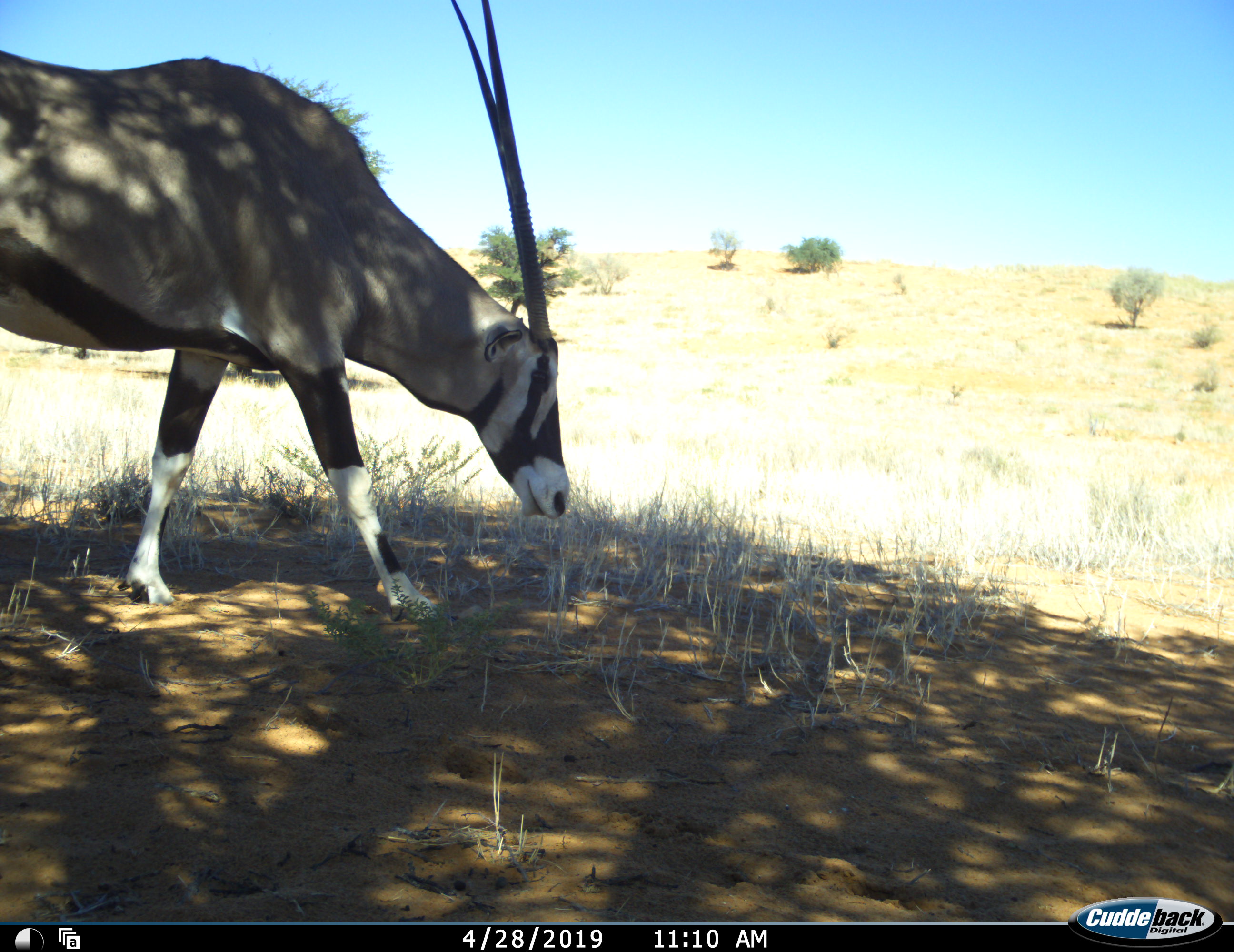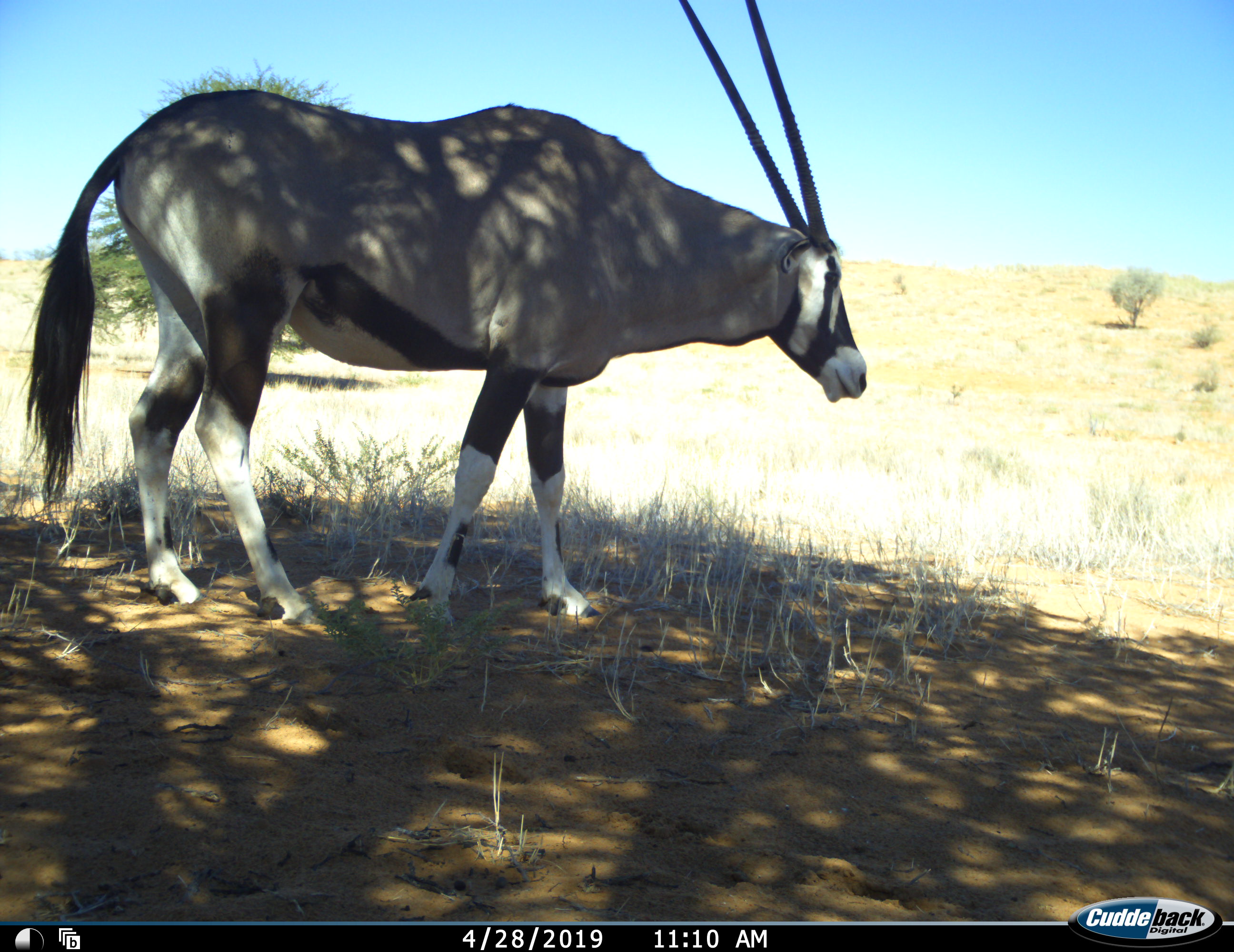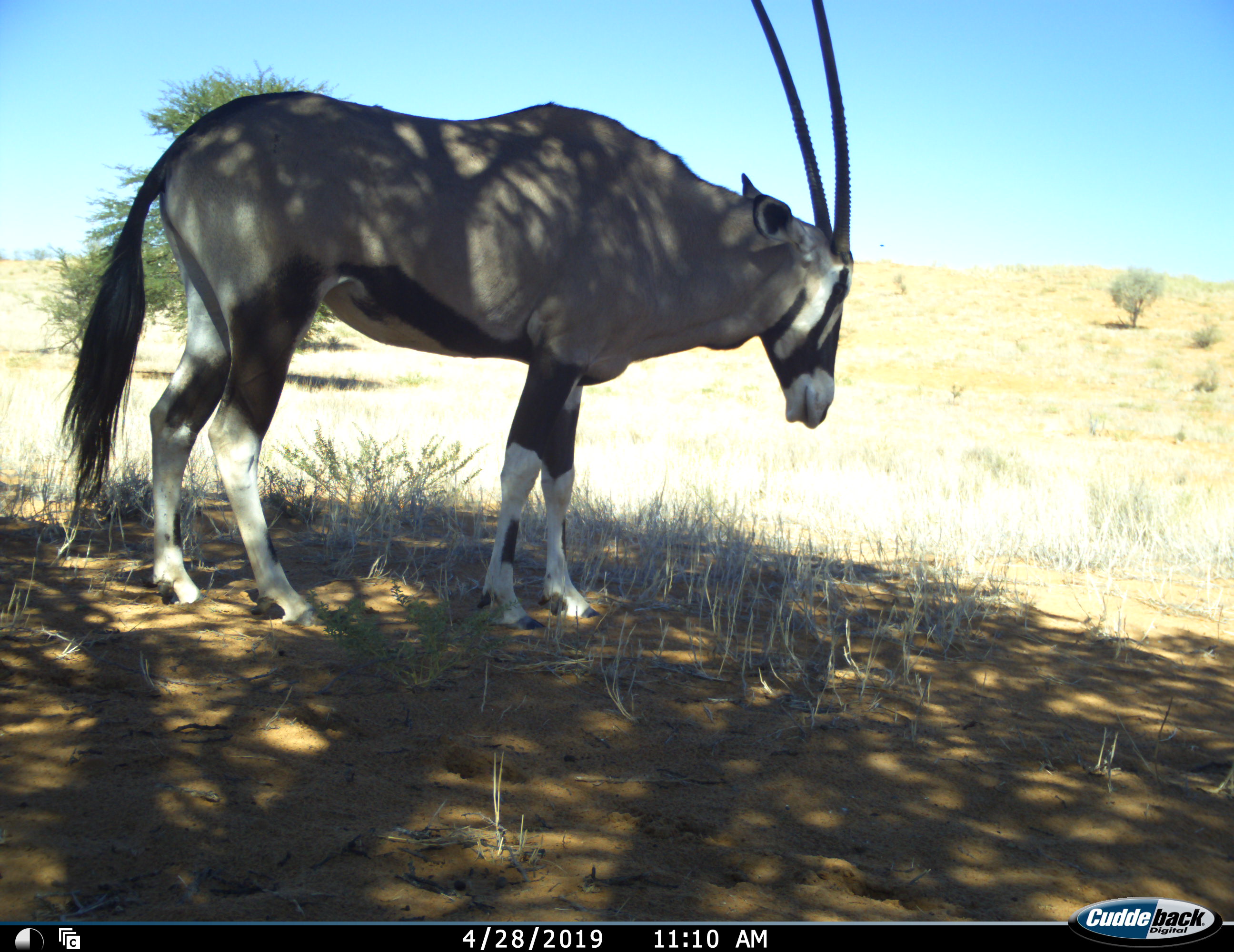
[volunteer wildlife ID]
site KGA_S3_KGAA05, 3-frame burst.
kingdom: Animalia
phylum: Chordata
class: Mammalia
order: Artiodactyla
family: Bovidae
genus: Oryx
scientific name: Oryx gazella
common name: gemsbok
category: oryx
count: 1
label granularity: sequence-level